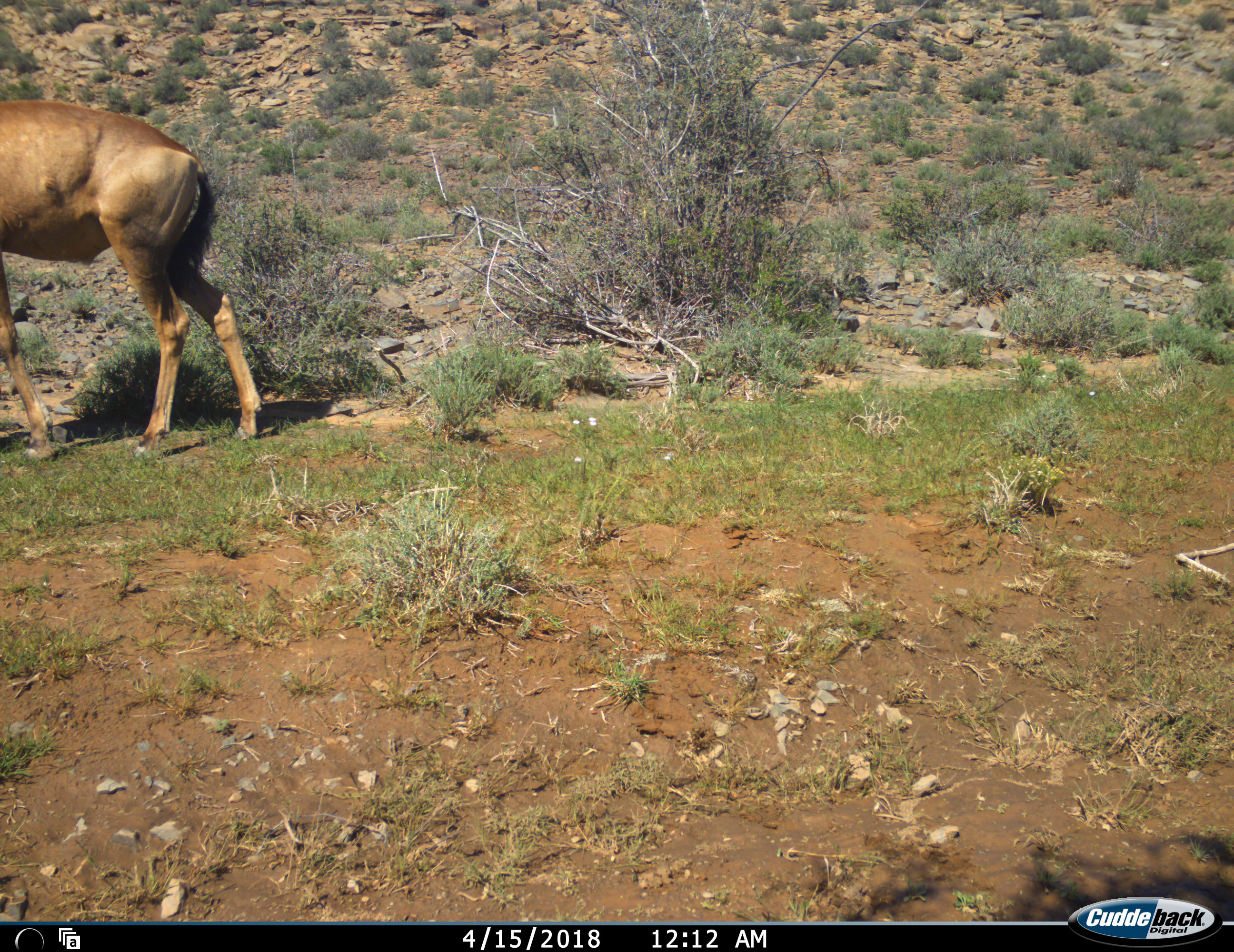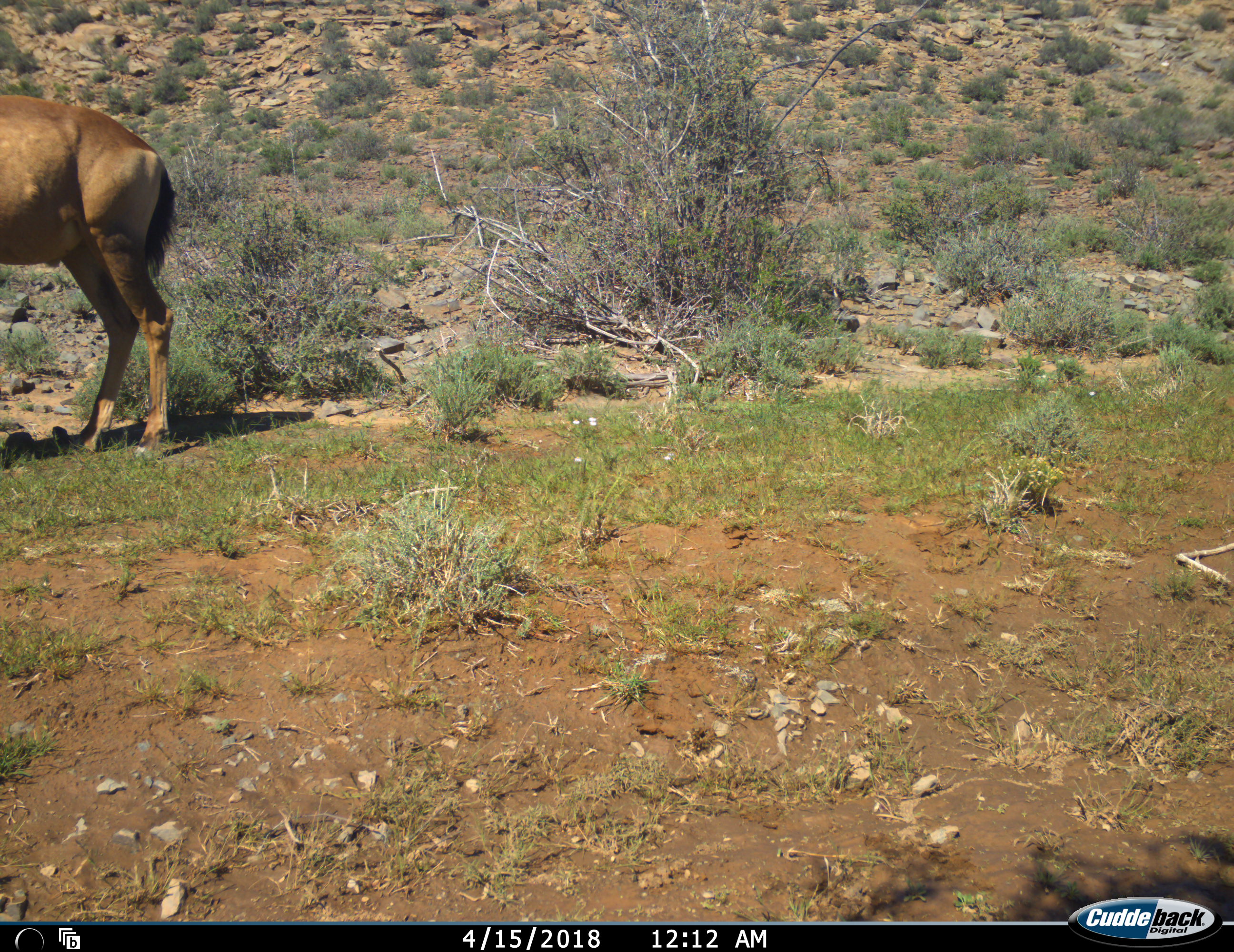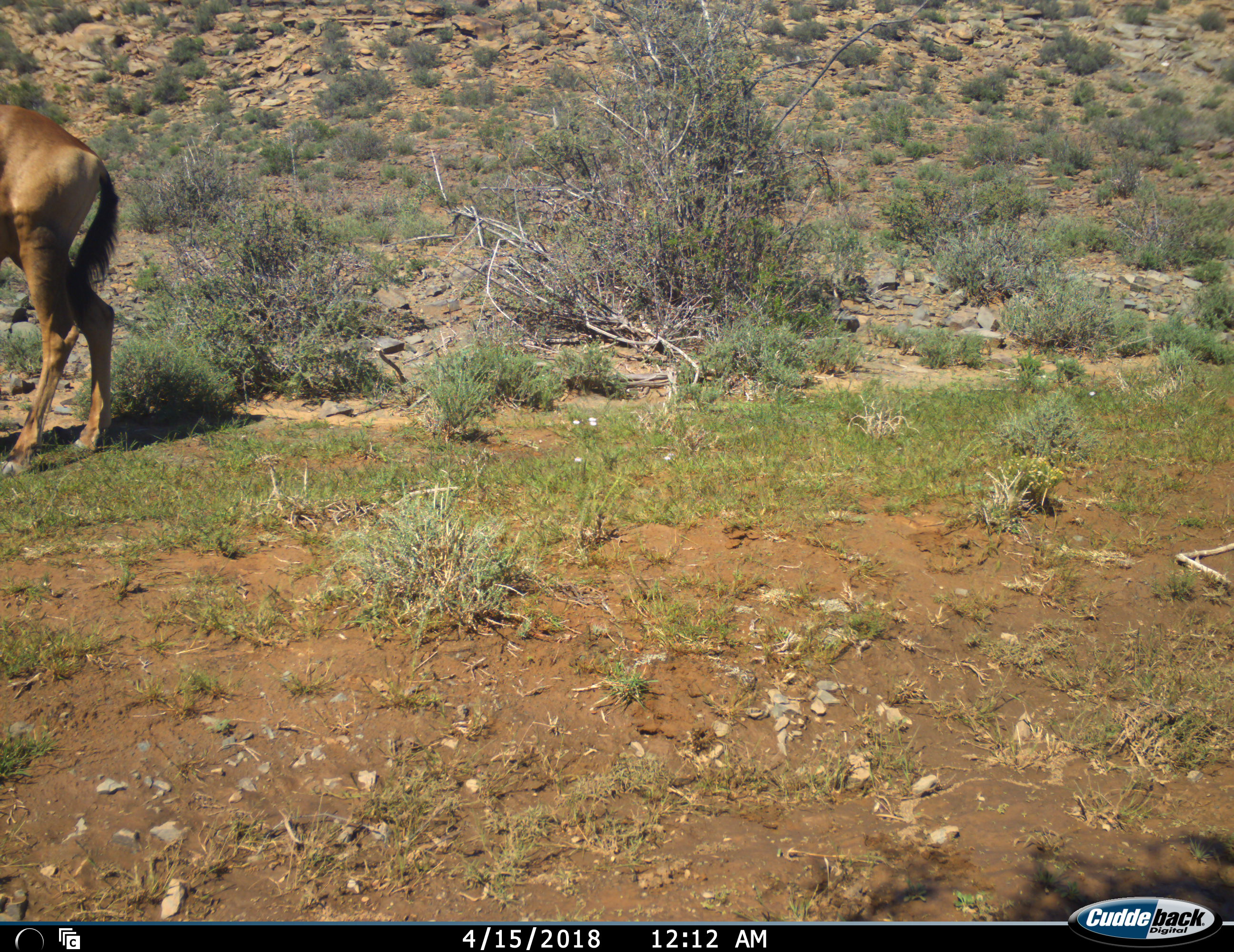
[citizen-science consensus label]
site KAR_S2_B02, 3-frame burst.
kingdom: Animalia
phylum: Chordata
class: Mammalia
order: Artiodactyla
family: Bovidae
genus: Alcelaphus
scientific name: Alcelaphus buselaphus caama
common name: red hartebeest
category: hartebeestred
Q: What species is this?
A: Hartebeestred (red hartebeest) (Alcelaphus buselaphus caama).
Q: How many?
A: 1.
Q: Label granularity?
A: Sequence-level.